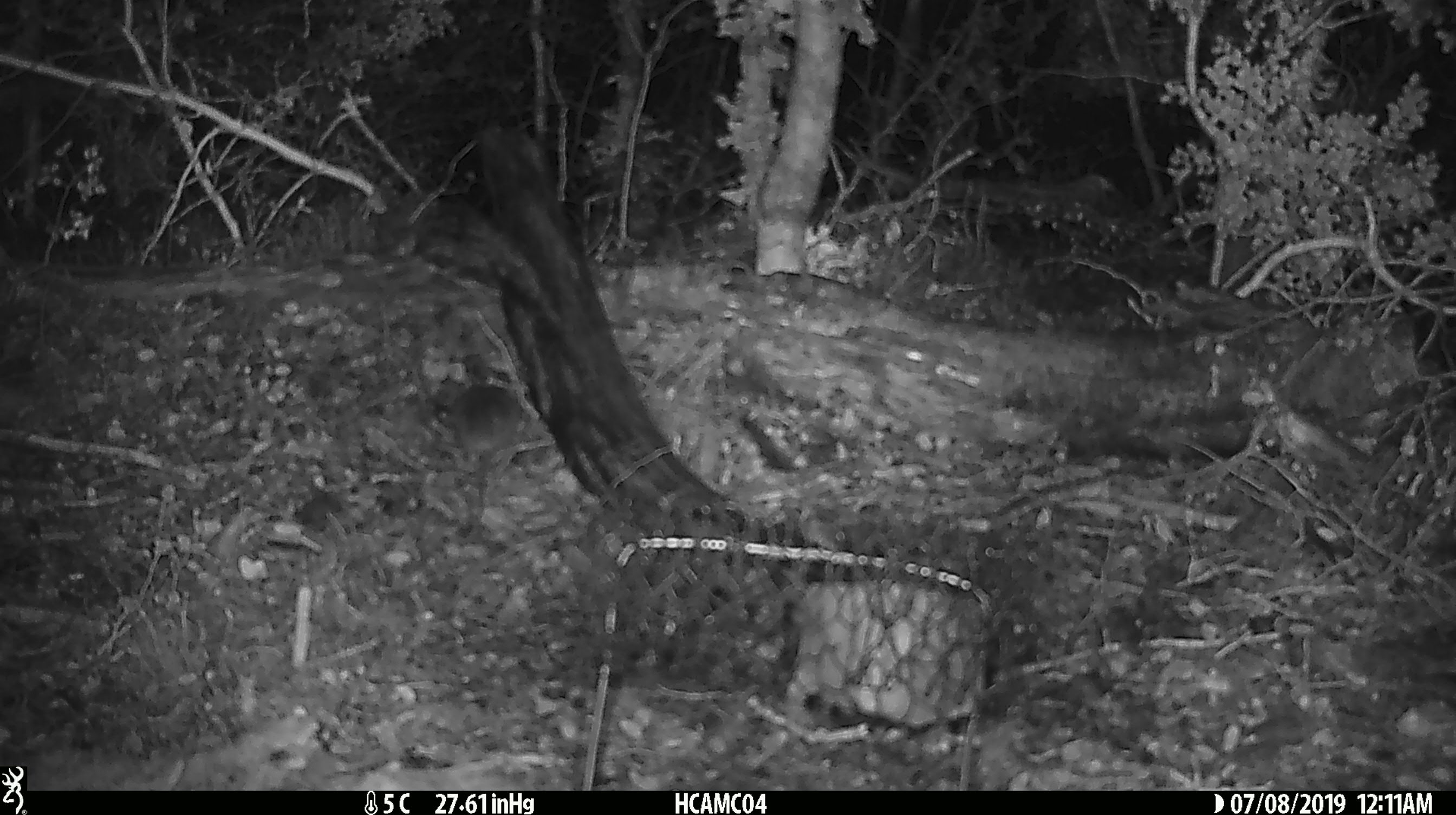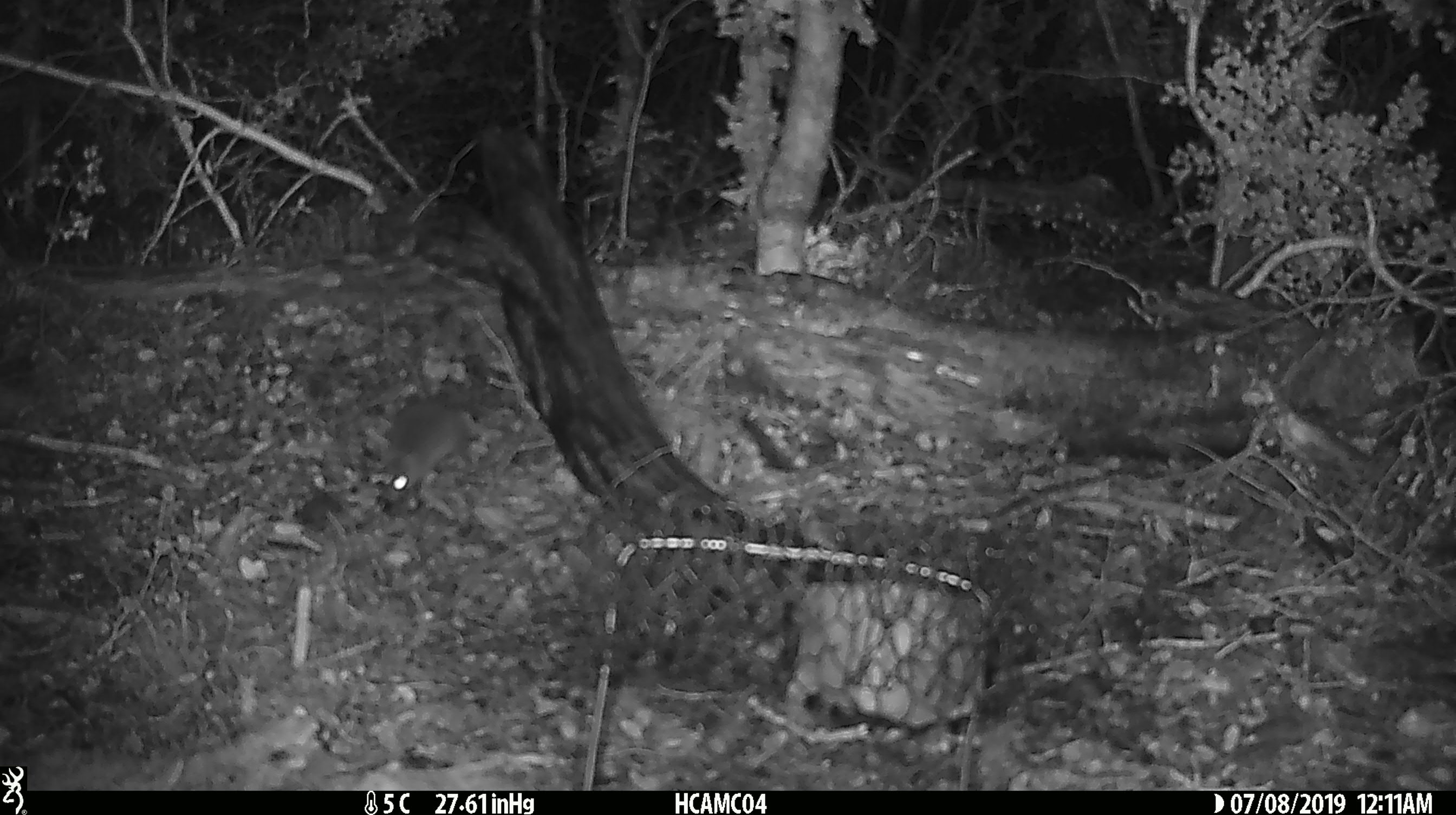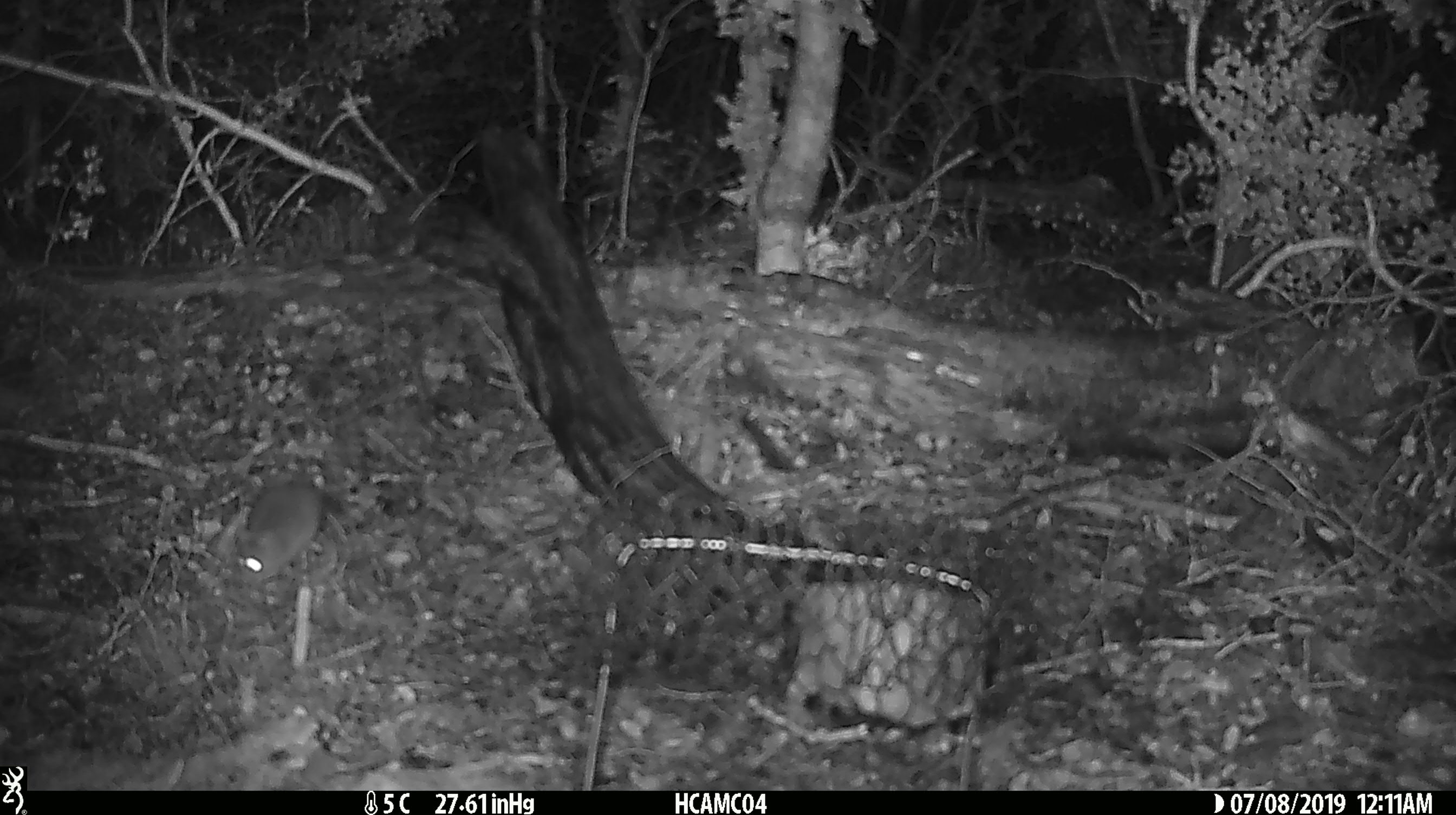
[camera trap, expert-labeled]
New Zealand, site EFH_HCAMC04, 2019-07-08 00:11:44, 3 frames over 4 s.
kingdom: Animalia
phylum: Chordata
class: Mammalia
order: Rodentia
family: Muridae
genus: Mus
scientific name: Mus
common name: mouse